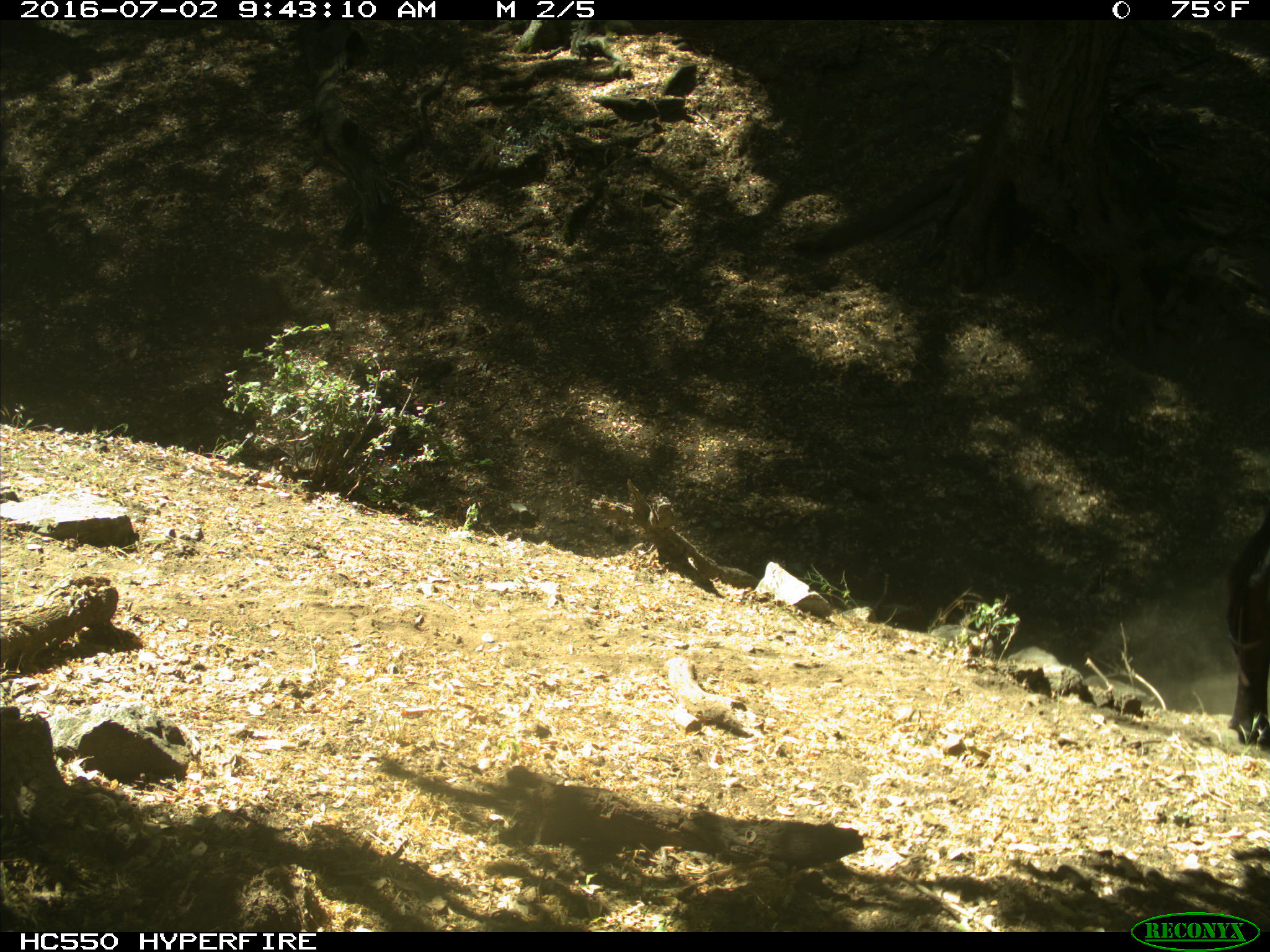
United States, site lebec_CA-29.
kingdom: Animalia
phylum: Chordata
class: Mammalia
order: Artiodactyla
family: Bovidae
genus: Bos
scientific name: Bos taurus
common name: domestic cow